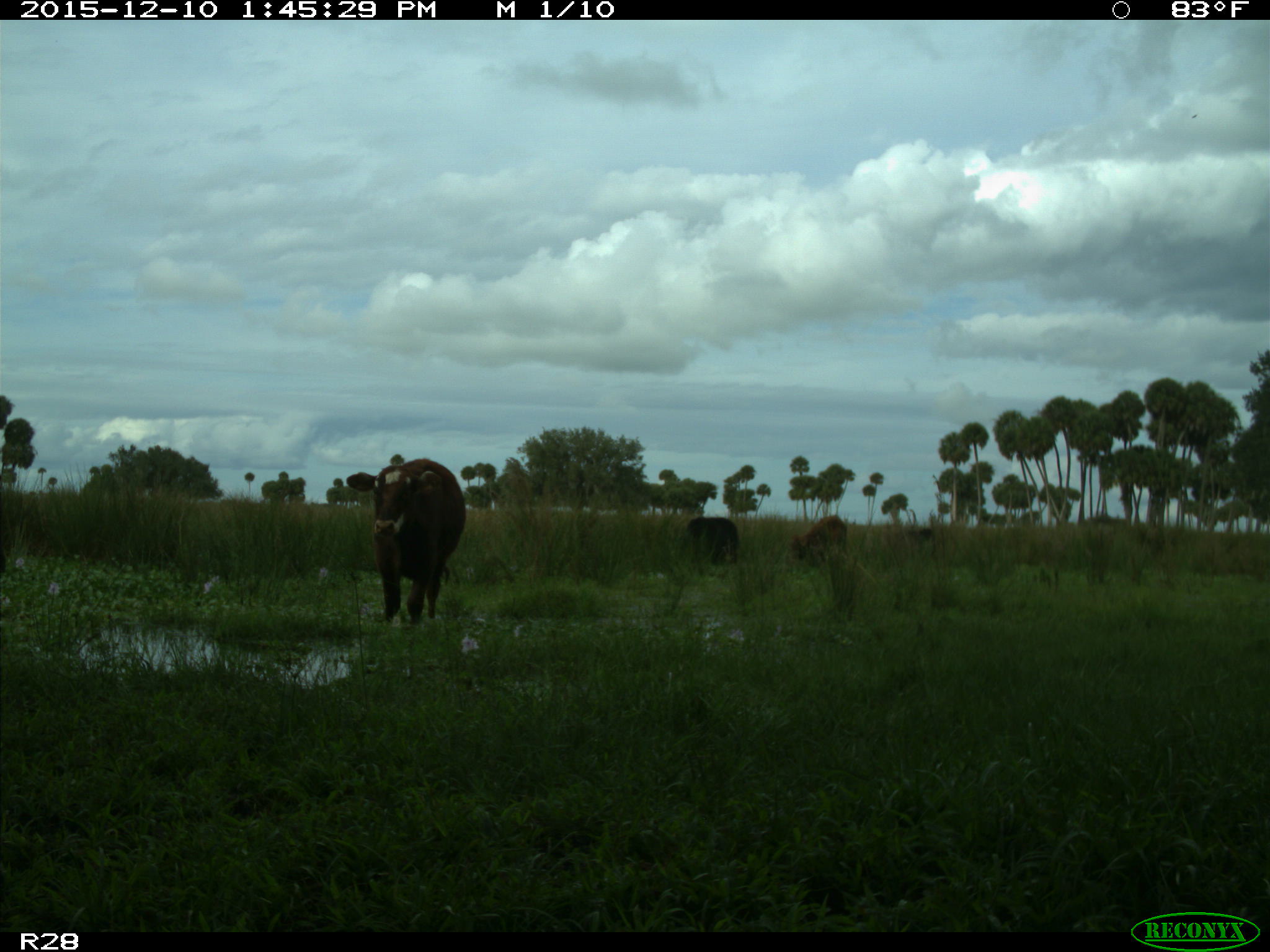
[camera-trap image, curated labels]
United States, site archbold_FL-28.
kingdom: Animalia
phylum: Chordata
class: Mammalia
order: Artiodactyla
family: Bovidae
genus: Bos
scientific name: Bos taurus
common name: domestic cow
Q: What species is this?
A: Bos taurus (domestic cow).